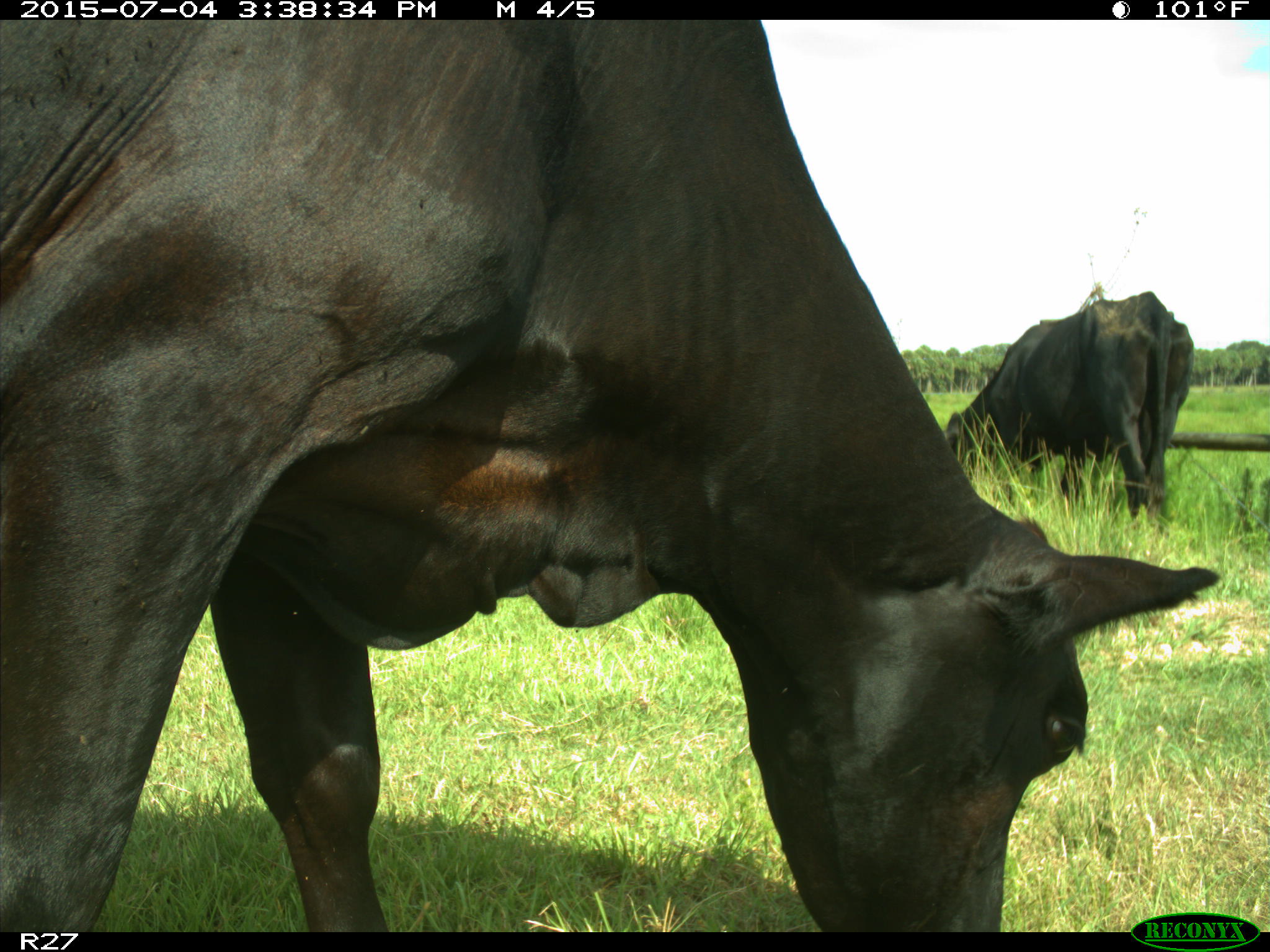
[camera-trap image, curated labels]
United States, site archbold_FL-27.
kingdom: Animalia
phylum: Chordata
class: Mammalia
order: Artiodactyla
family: Bovidae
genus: Bos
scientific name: Bos taurus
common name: domestic cow